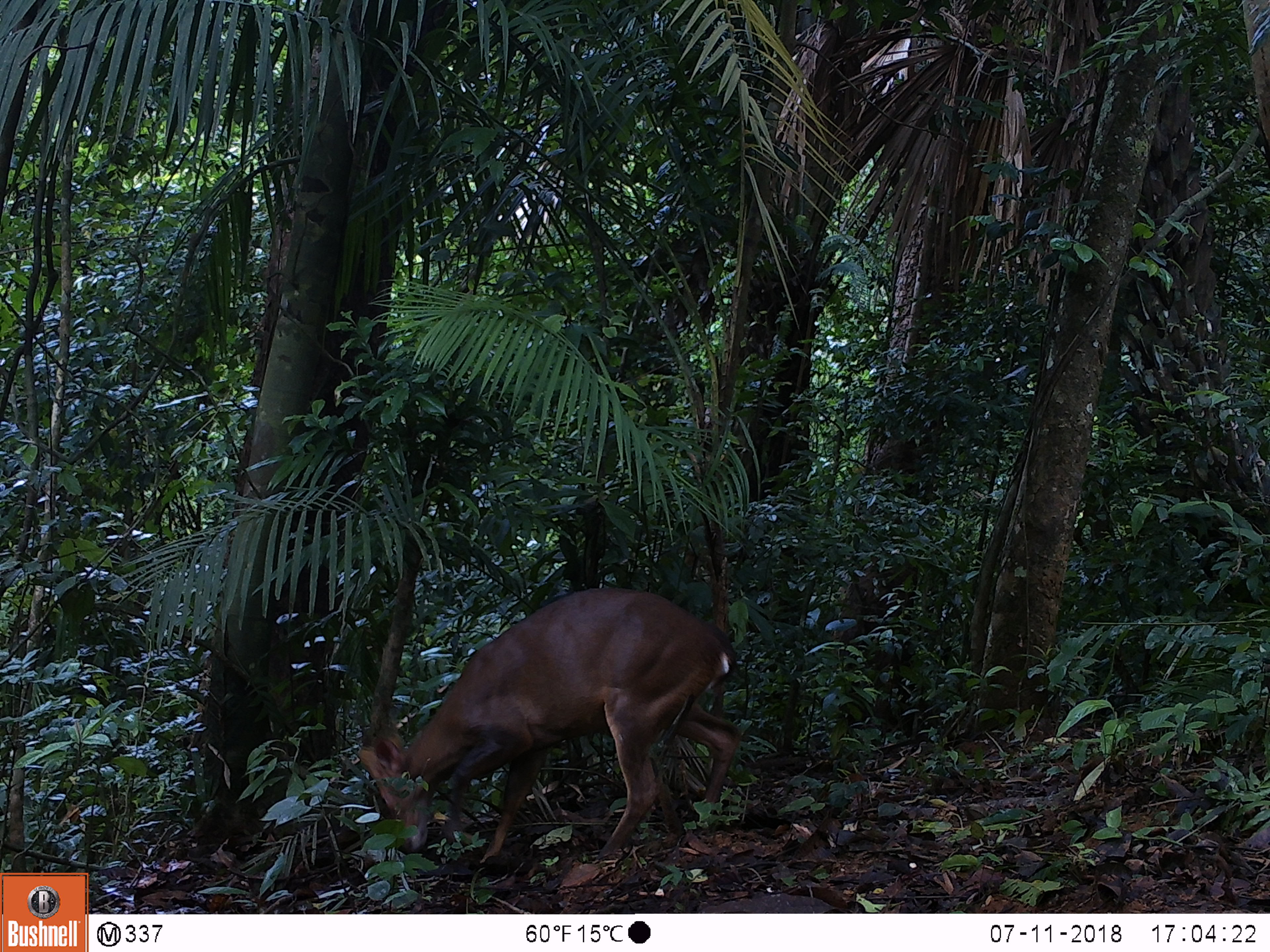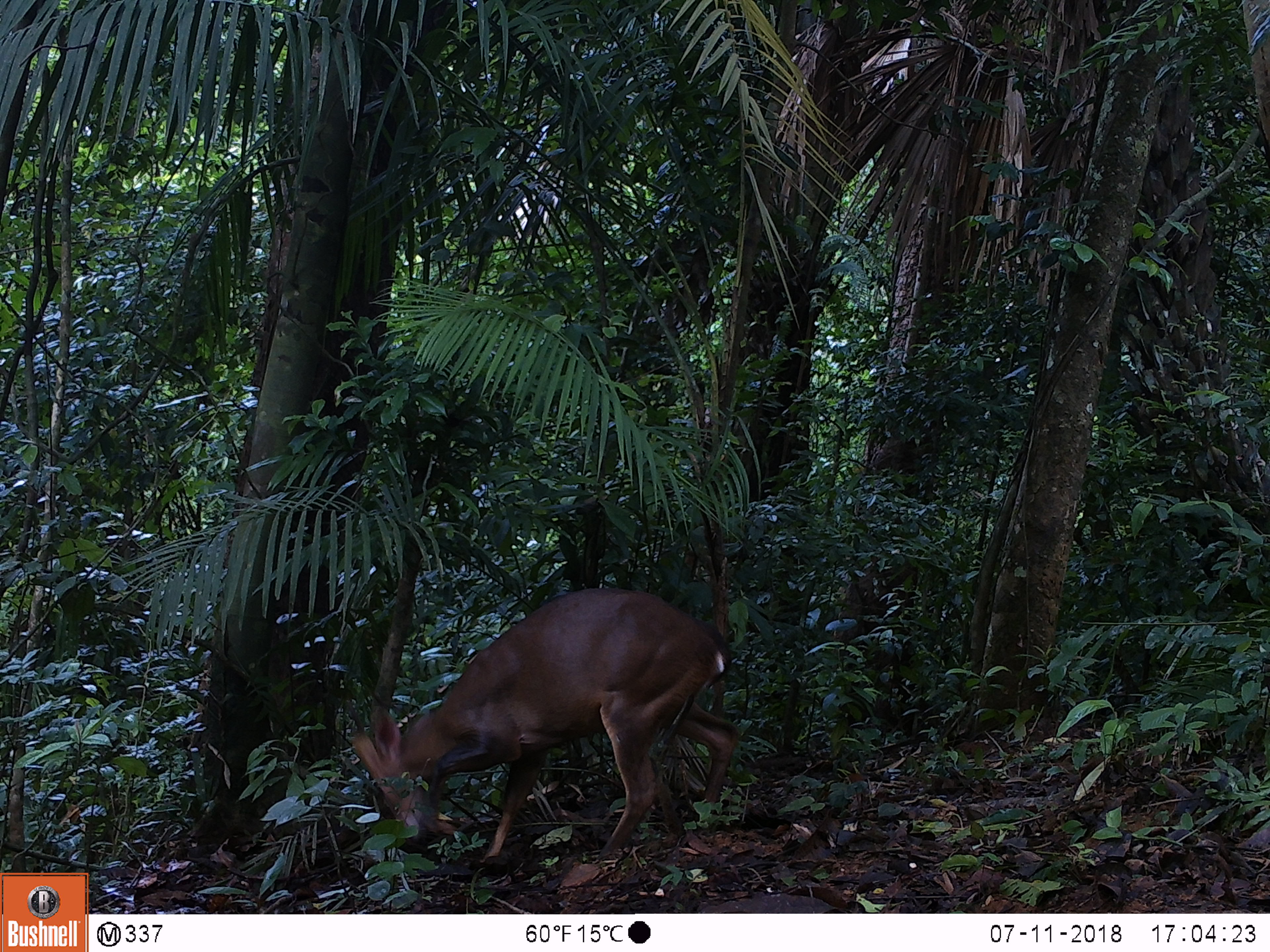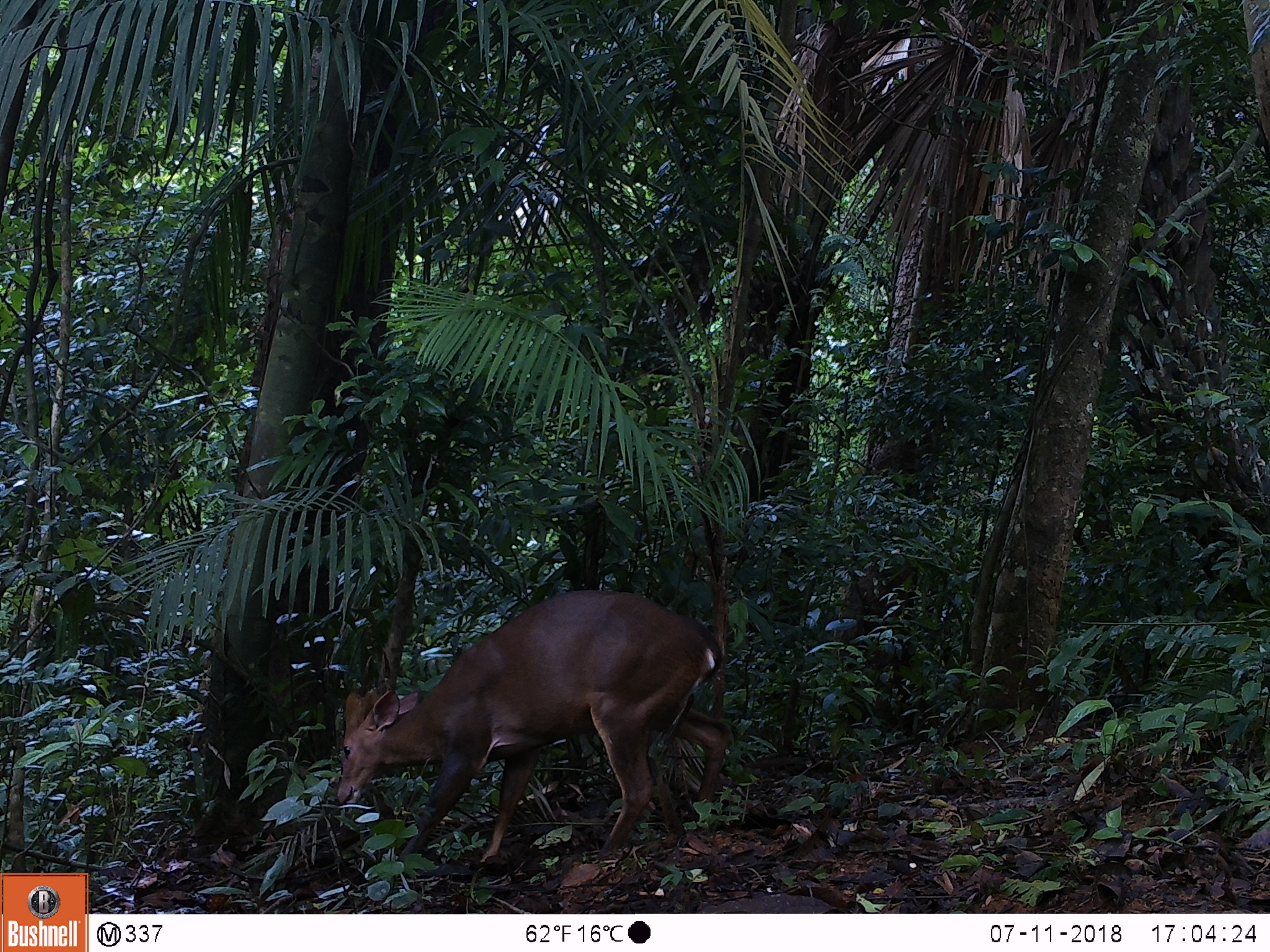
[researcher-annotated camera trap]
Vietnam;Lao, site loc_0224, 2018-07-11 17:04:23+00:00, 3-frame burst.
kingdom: Animalia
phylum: Chordata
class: Mammalia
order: Artiodactyla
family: Cervidae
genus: Muntiacus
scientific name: Muntiacus vuquangensis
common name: large-antlered muntjac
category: large antlered muntjac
Large antlered muntjac (large-antlered muntjac) (Muntiacus vuquangensis). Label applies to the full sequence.